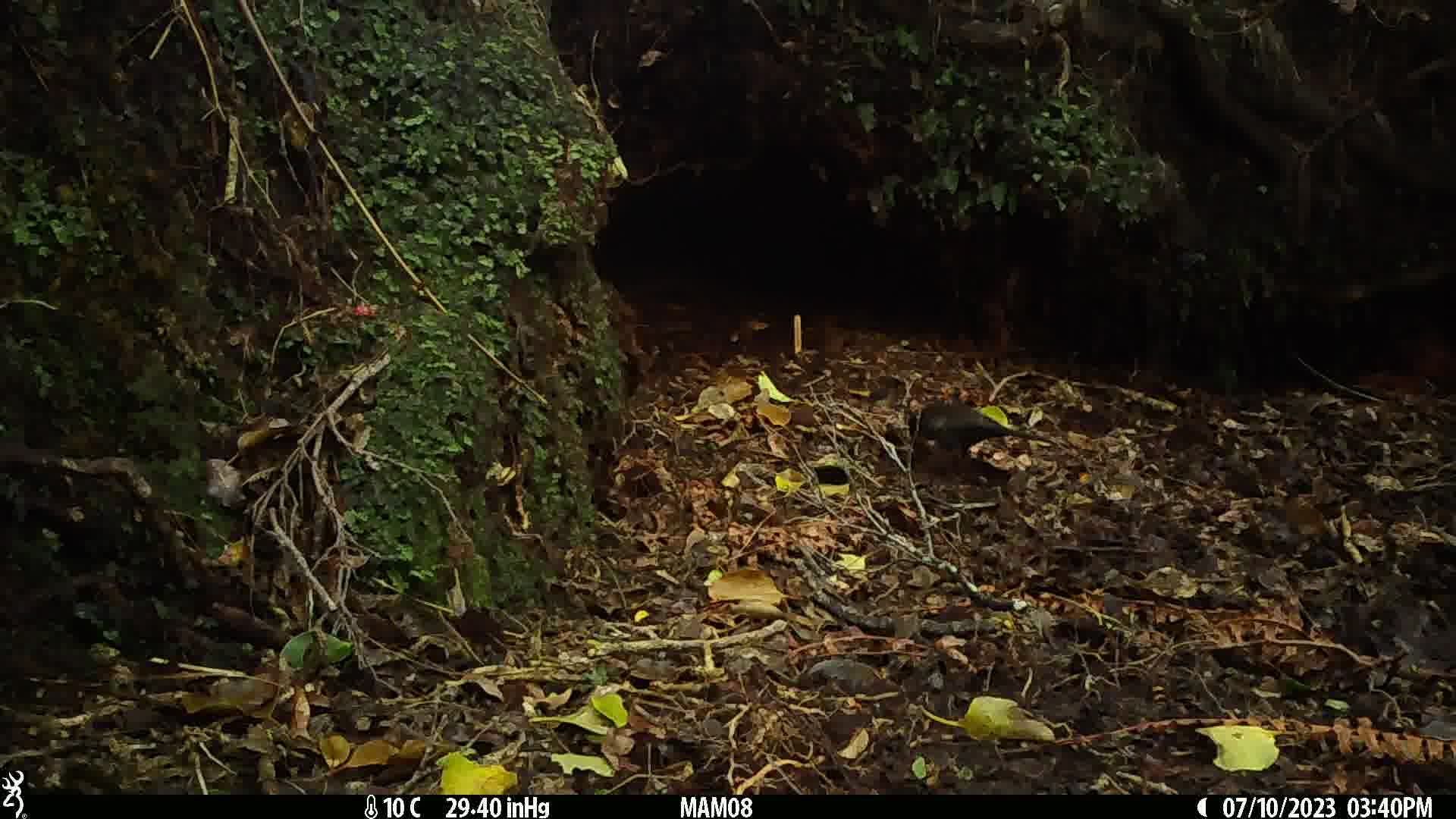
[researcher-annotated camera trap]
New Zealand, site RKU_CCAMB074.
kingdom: Animalia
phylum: Chordata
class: Aves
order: Passeriformes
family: Turdidae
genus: Turdus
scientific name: Turdus merula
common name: eurasian blackbird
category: blackbird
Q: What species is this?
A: Blackbird (eurasian blackbird) (Turdus merula).